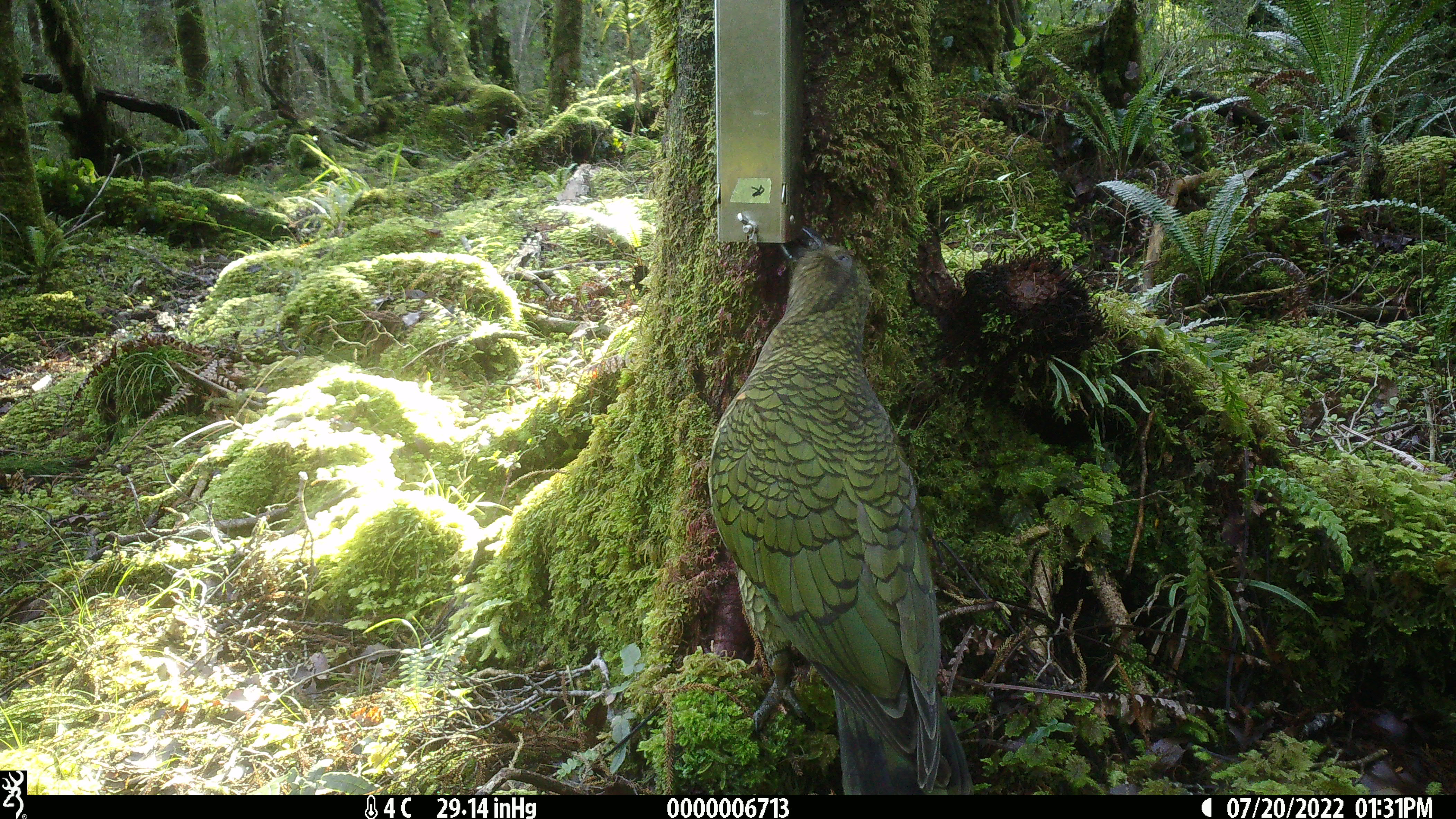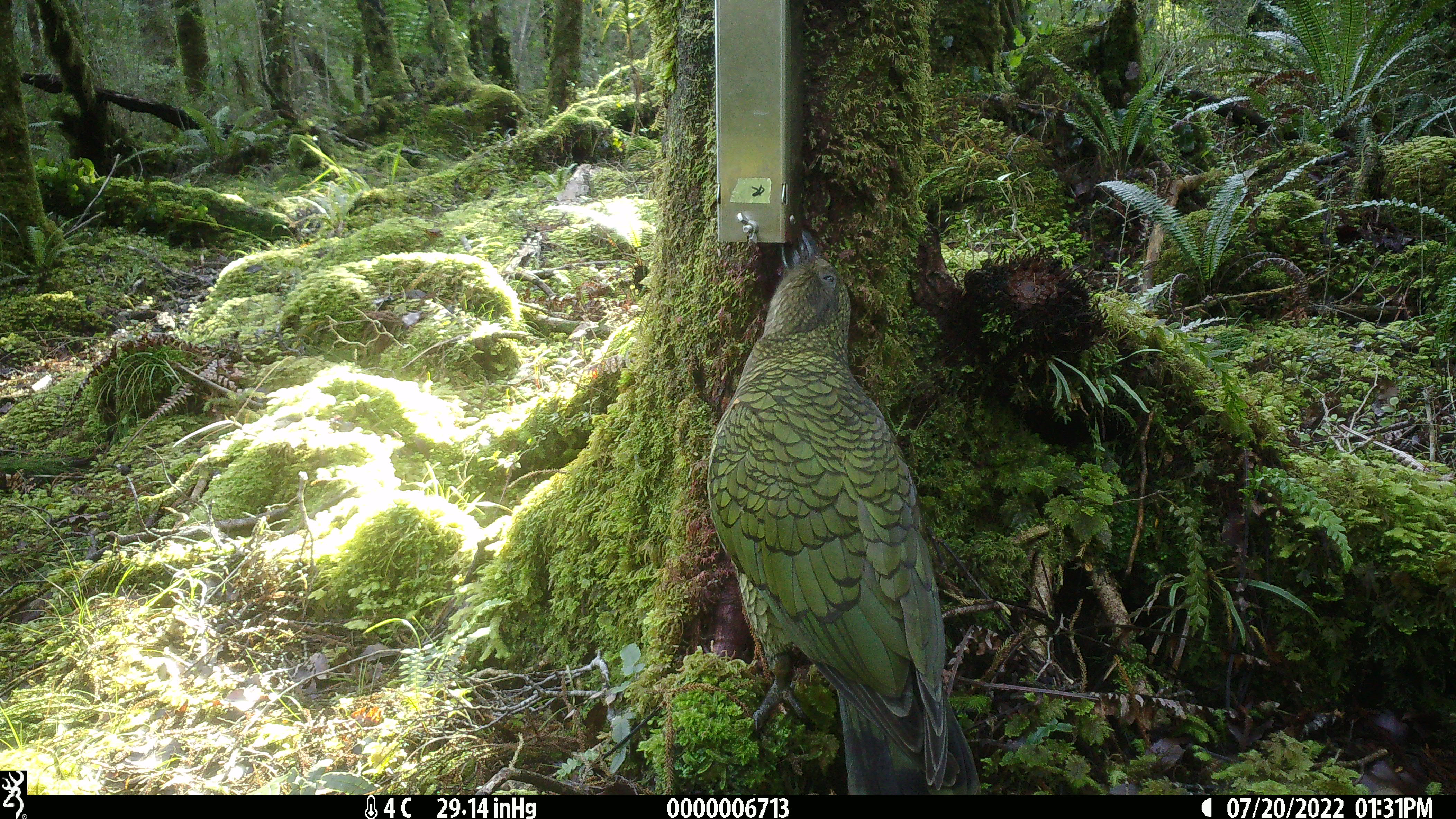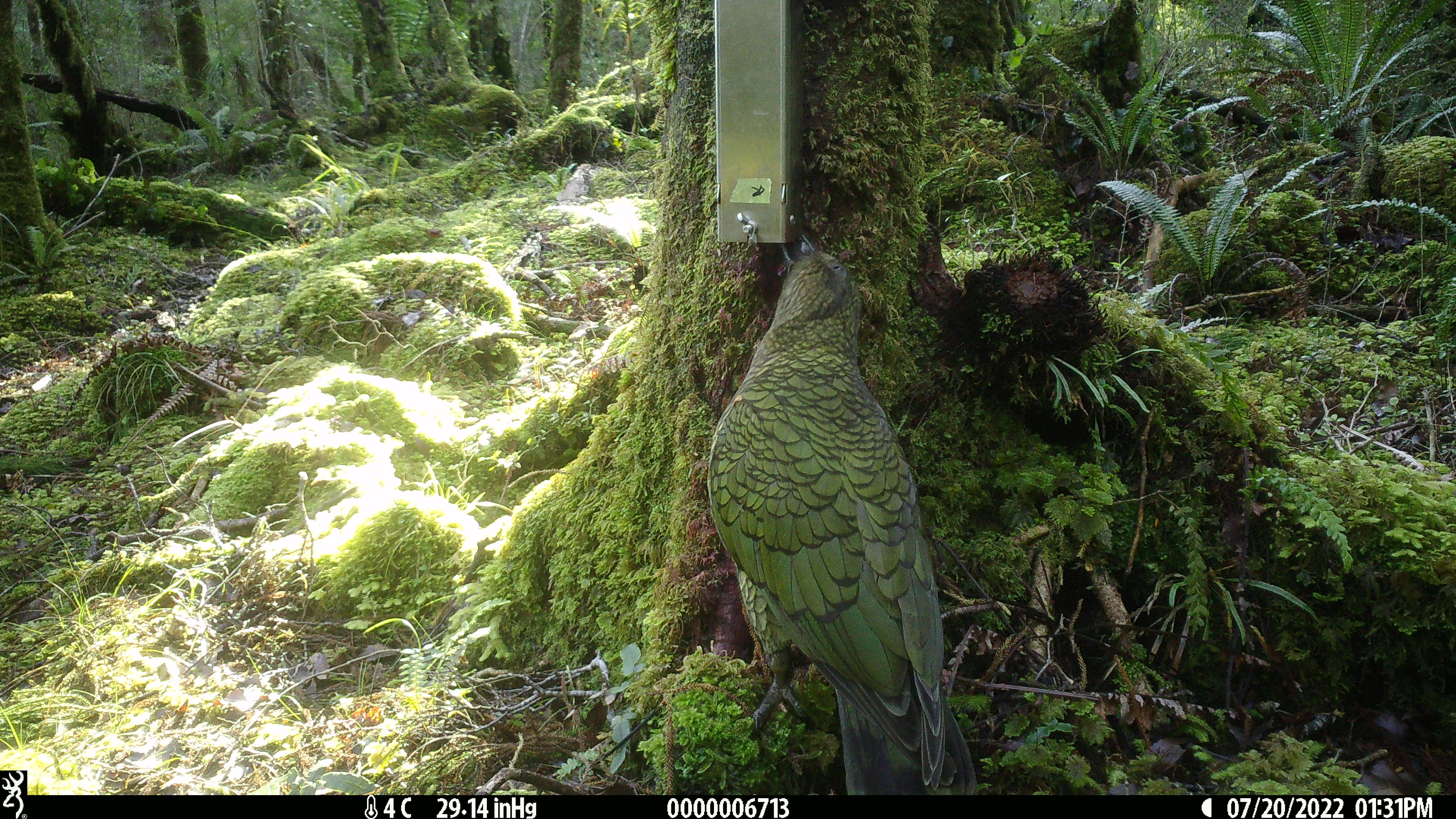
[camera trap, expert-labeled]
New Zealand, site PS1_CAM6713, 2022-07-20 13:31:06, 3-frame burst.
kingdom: Animalia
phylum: Chordata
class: Aves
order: Psittaciformes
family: Strigopidae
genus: Nestor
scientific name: Nestor notabilis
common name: kea